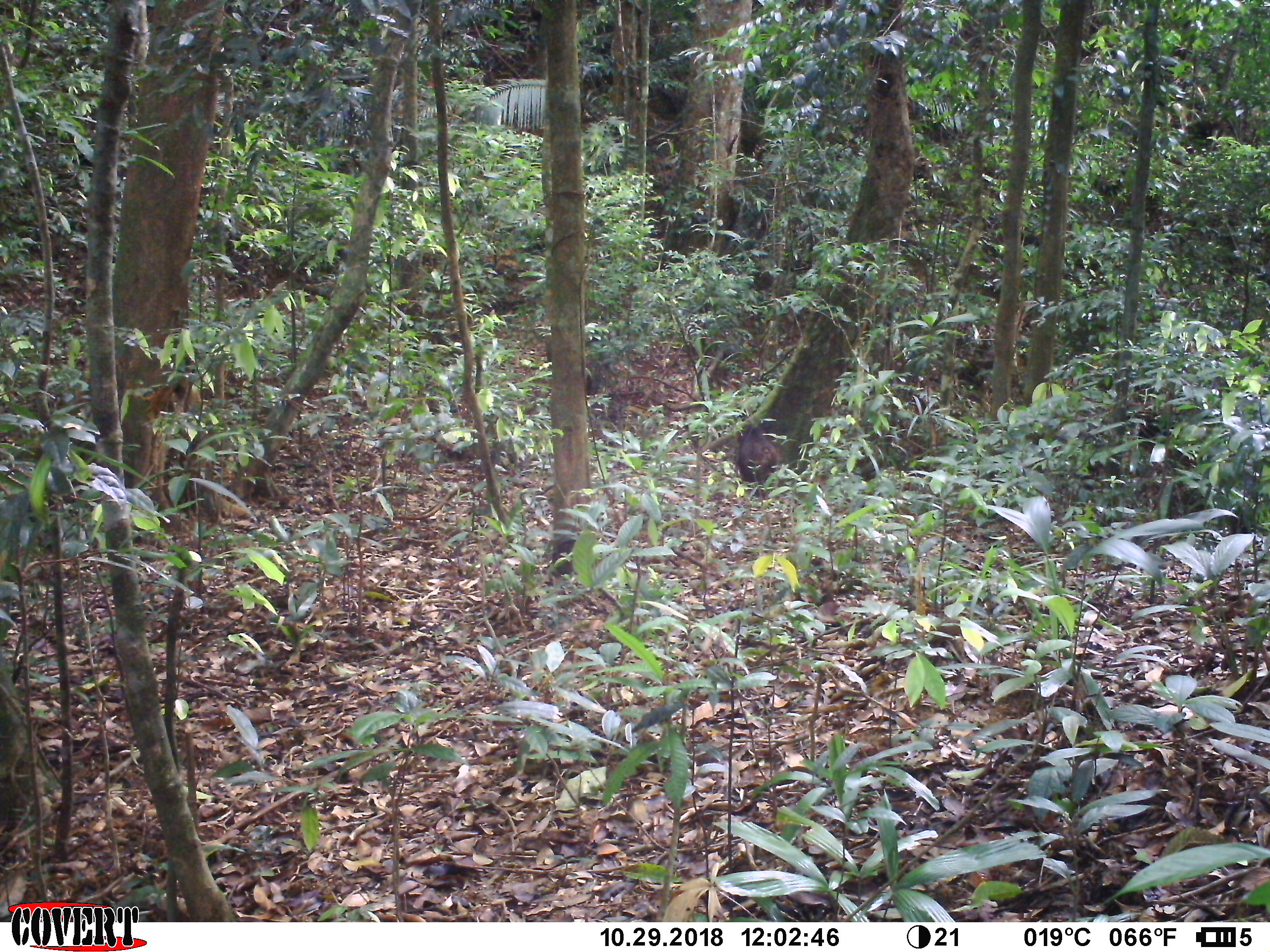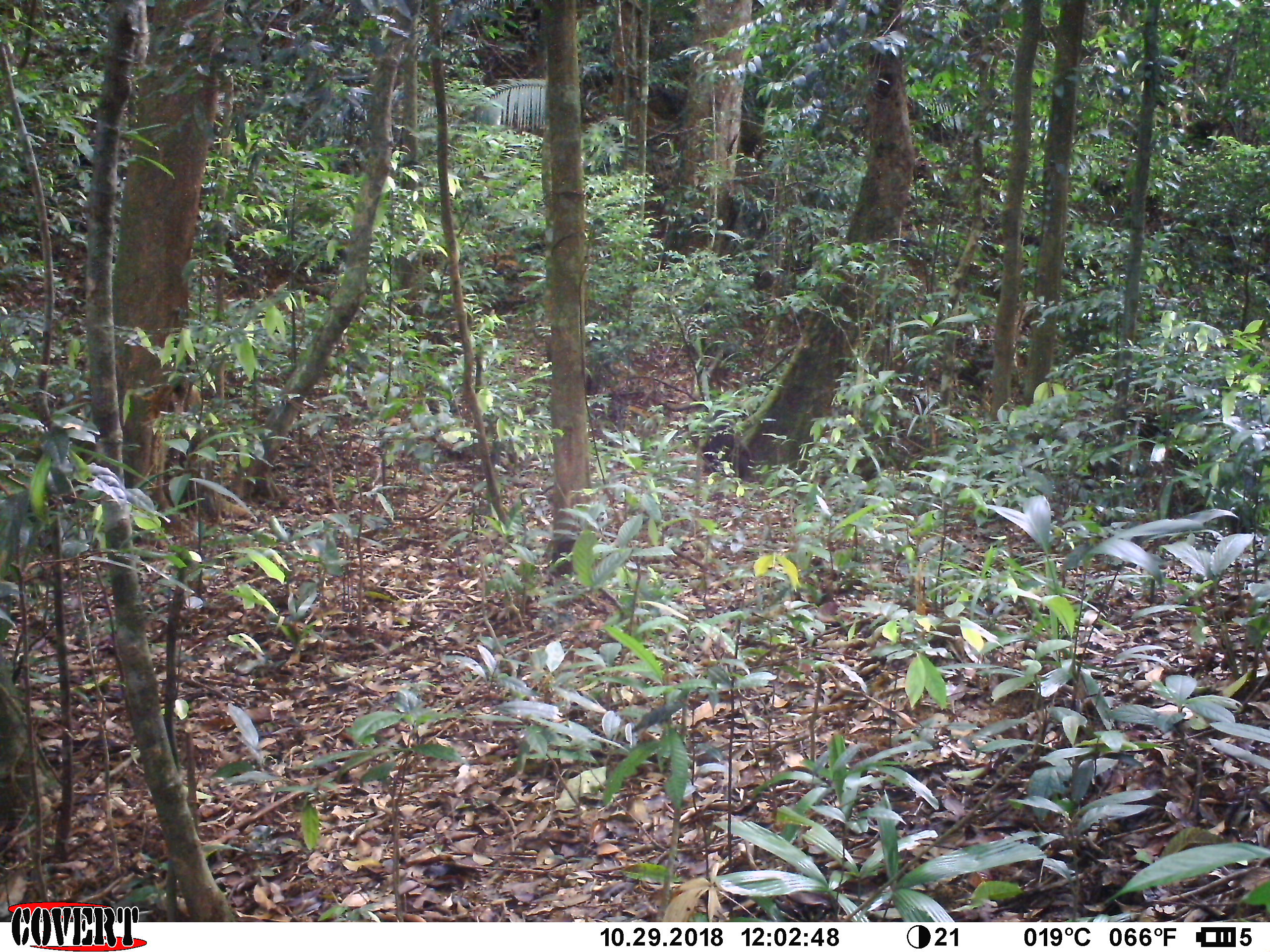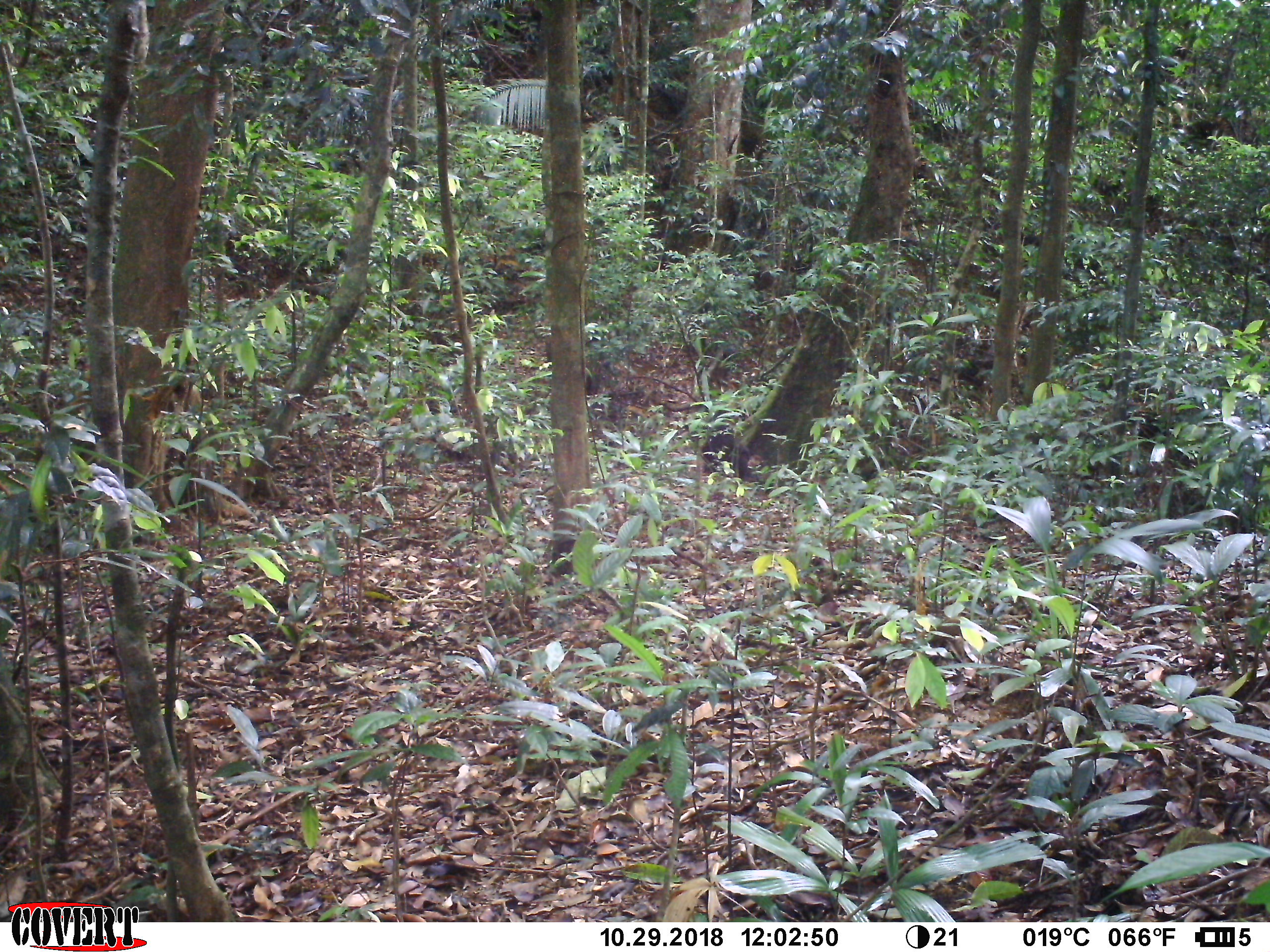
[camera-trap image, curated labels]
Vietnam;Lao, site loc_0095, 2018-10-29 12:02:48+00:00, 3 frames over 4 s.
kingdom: Animalia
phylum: Chordata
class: Mammalia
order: Primates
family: Cercopithecidae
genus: Macaca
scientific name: Macaca arctoides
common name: stump-tailed macaque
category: stump tailed macaque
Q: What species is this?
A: Stump tailed macaque (stump-tailed macaque) (Macaca arctoides).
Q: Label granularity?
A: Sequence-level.